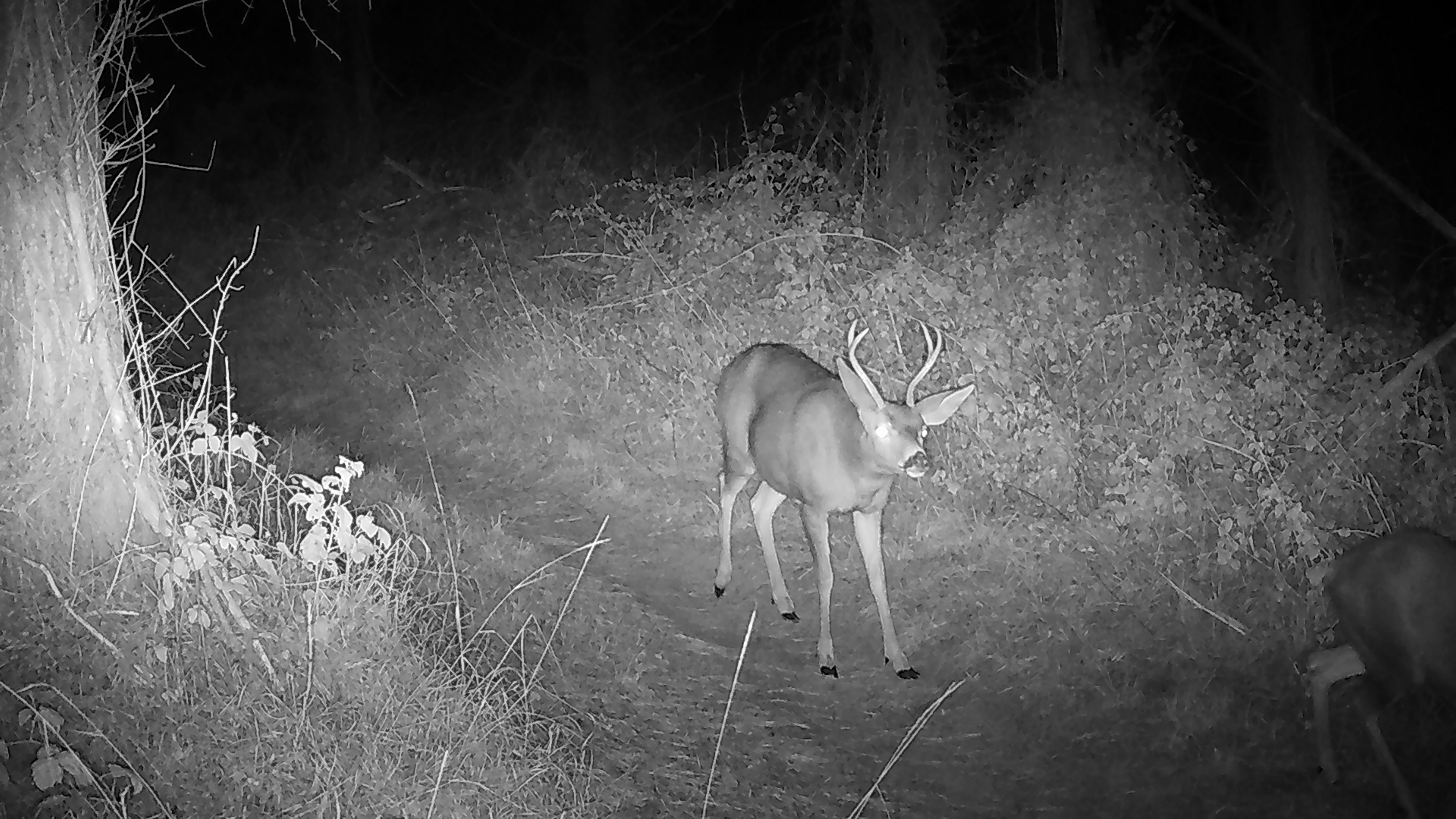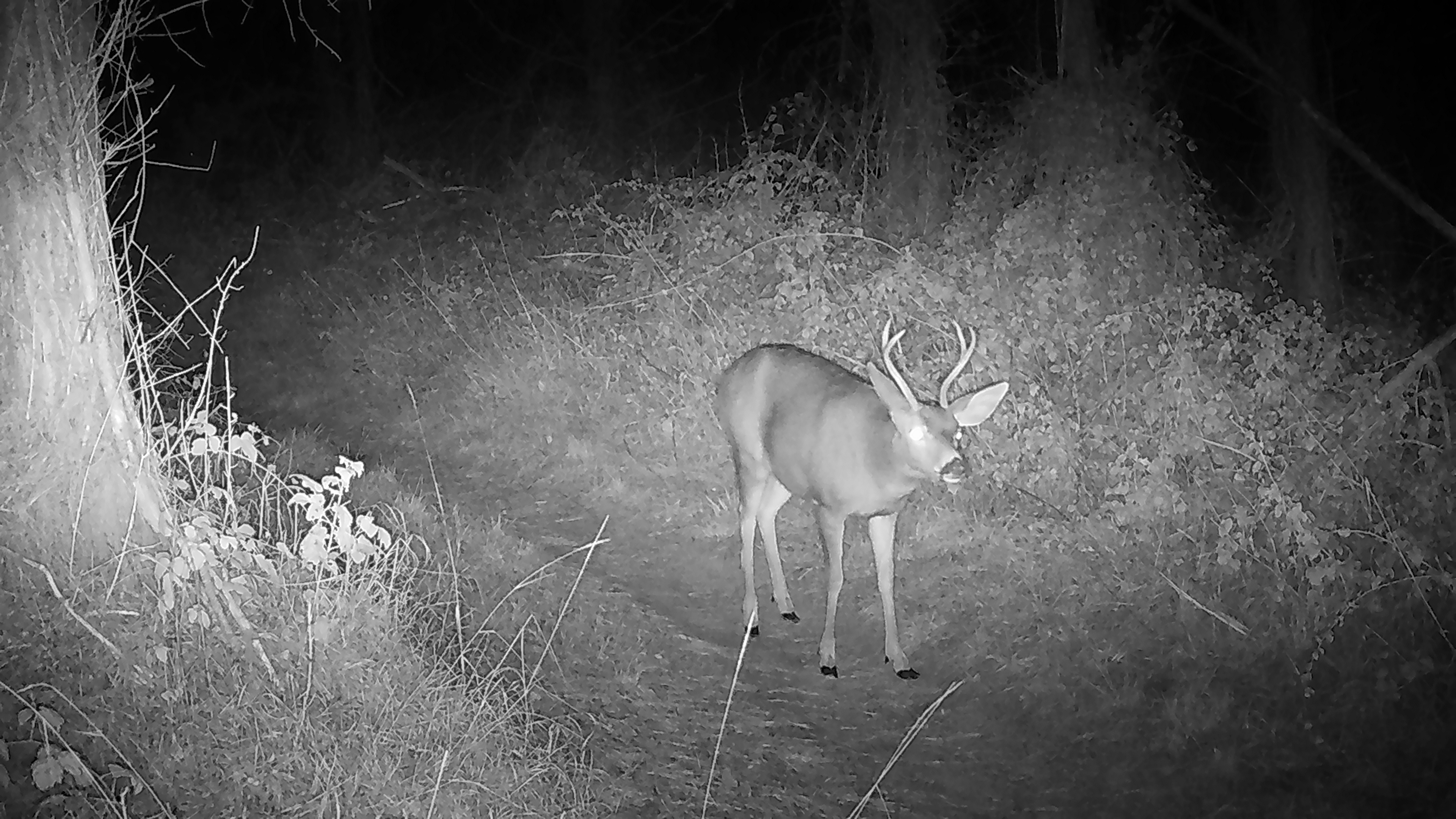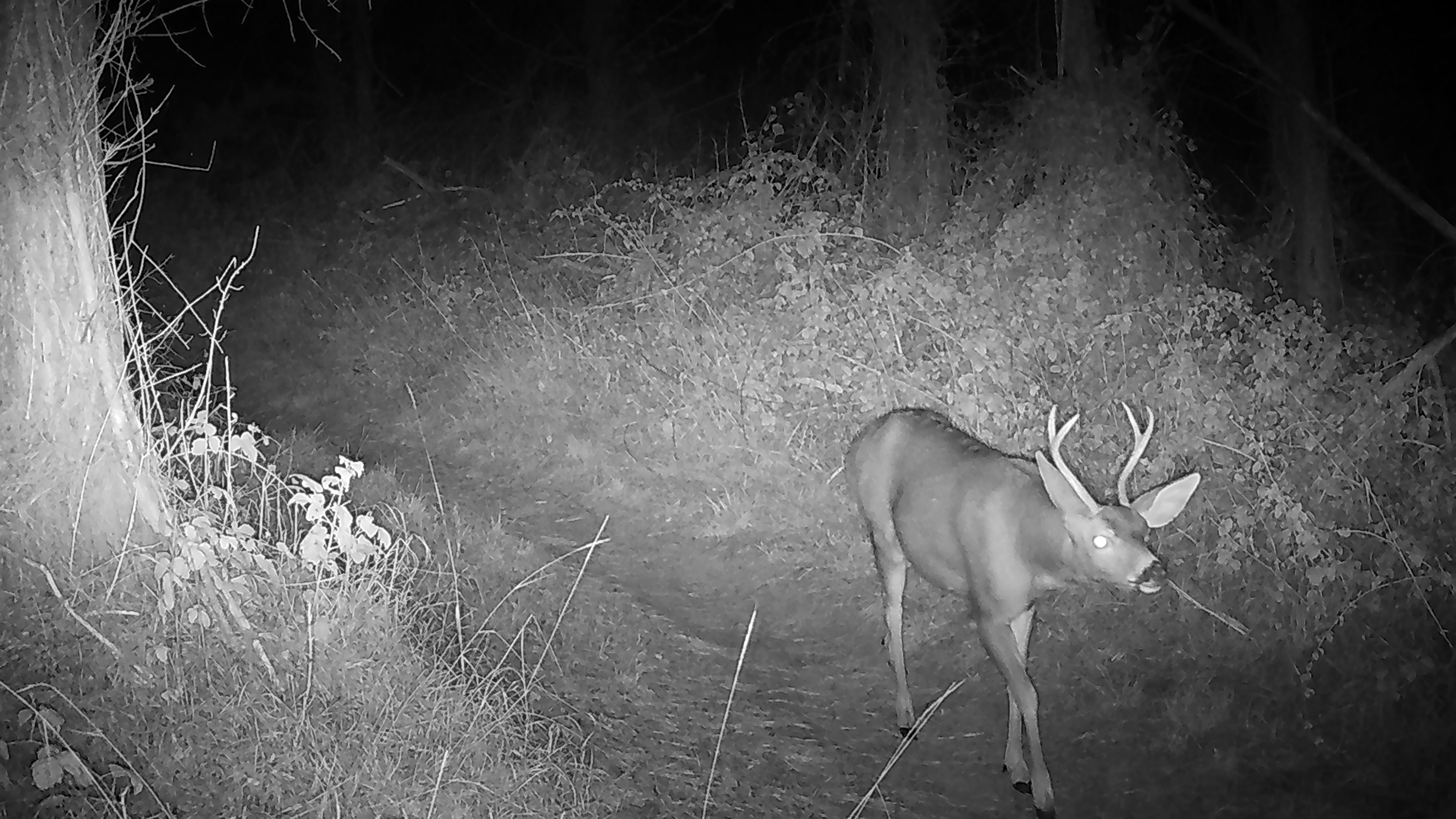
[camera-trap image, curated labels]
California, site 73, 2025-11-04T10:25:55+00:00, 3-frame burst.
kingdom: Animalia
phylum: Chordata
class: Mammalia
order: Artiodactyla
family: Cervidae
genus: Odocoileus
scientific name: Odocoileus hemionus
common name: mule deer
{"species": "mule deer (Odocoileus hemionus)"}